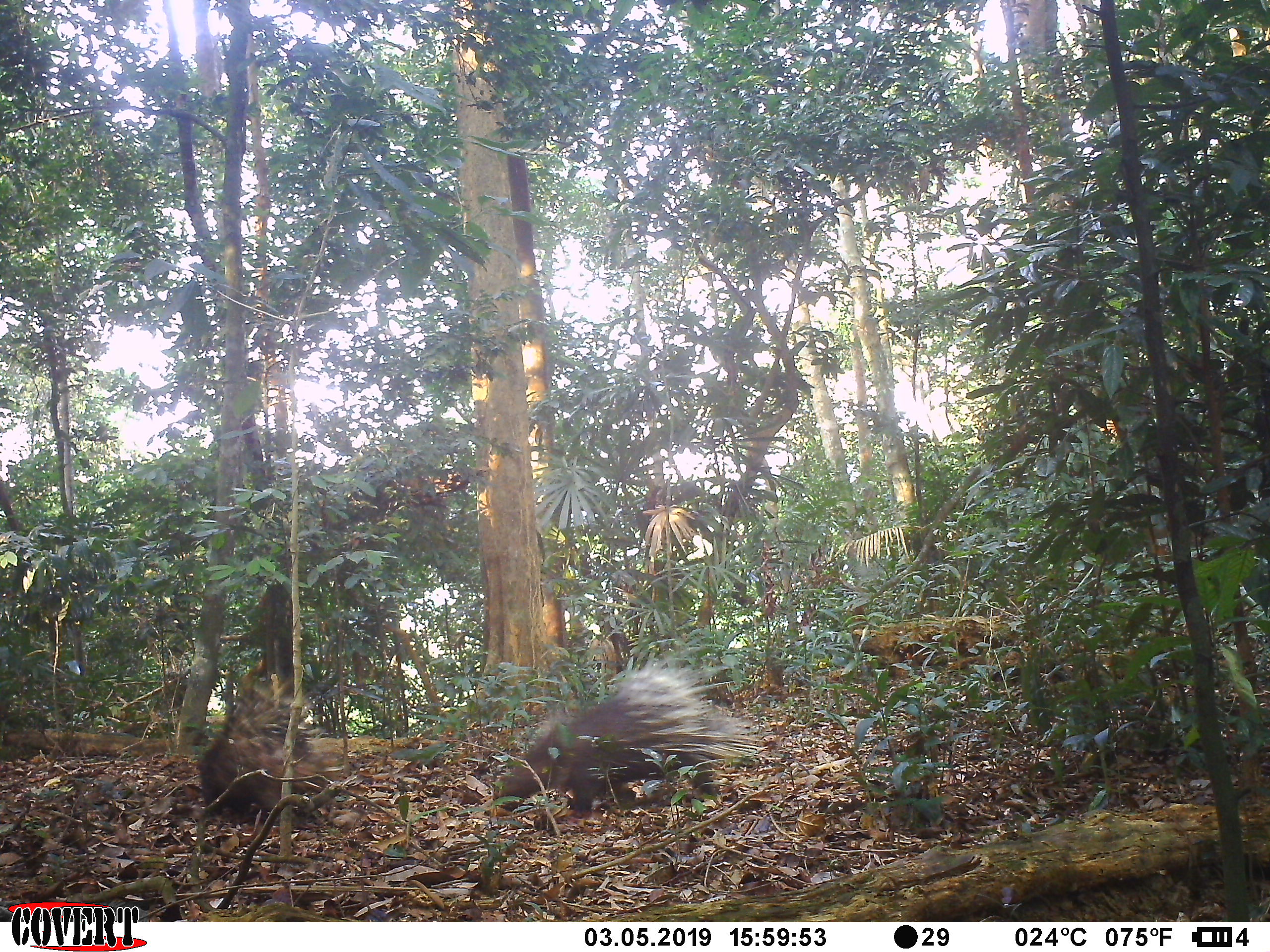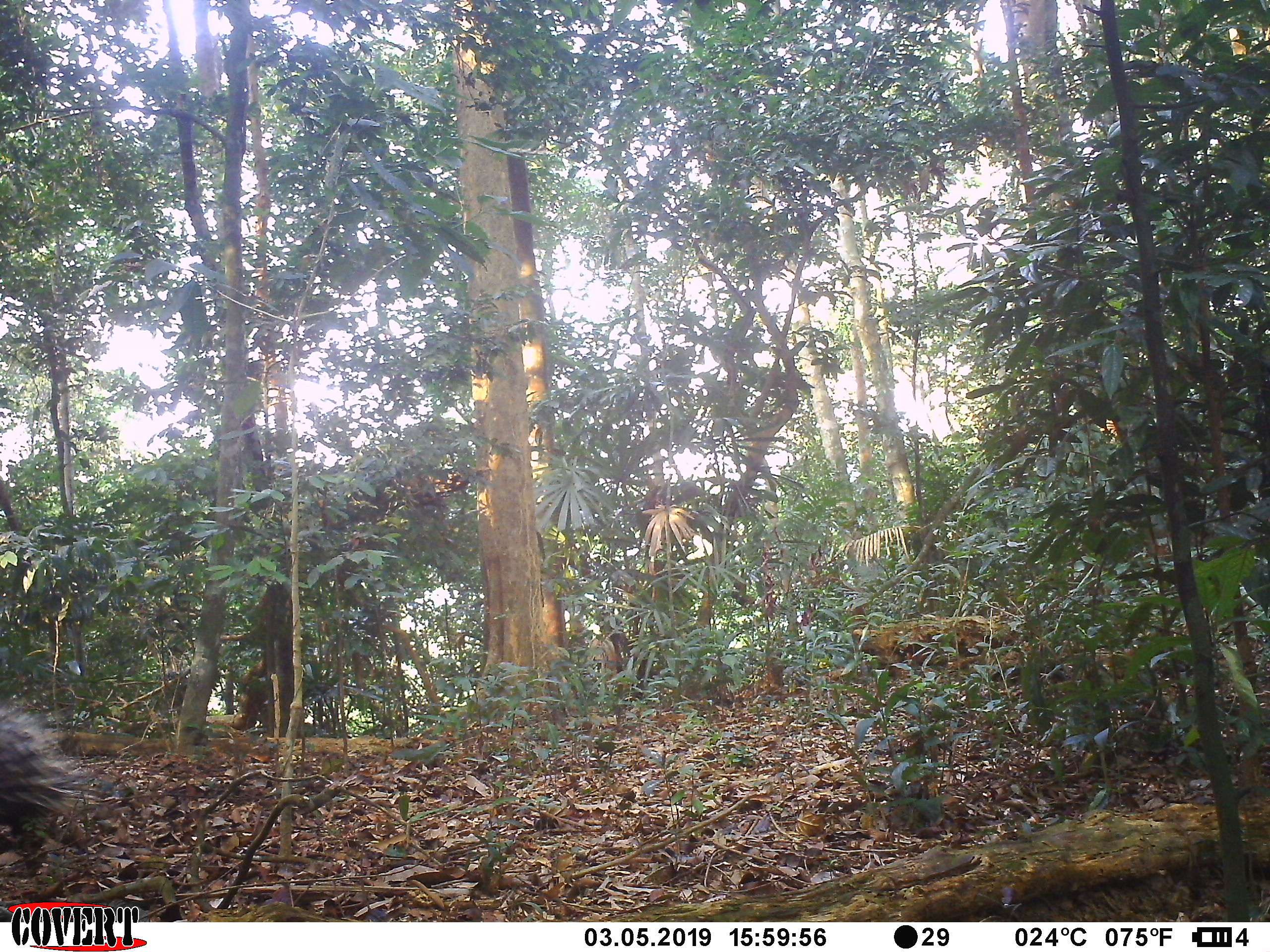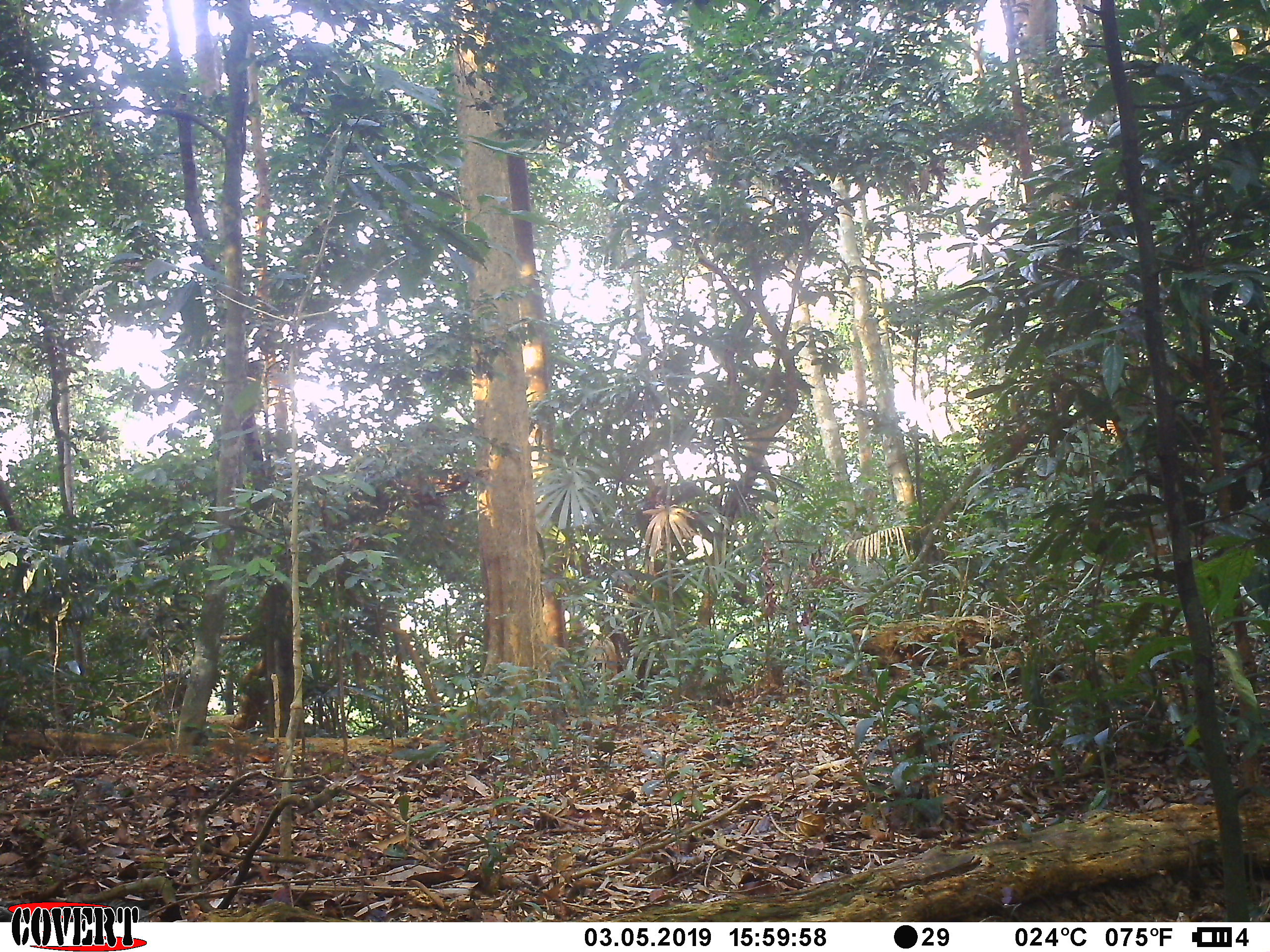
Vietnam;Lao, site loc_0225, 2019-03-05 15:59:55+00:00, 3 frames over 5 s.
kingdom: Animalia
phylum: Chordata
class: Mammalia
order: Rodentia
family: Hystricidae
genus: Hystrix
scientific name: Hystrix brachyura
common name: malayan porcupine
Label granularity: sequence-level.